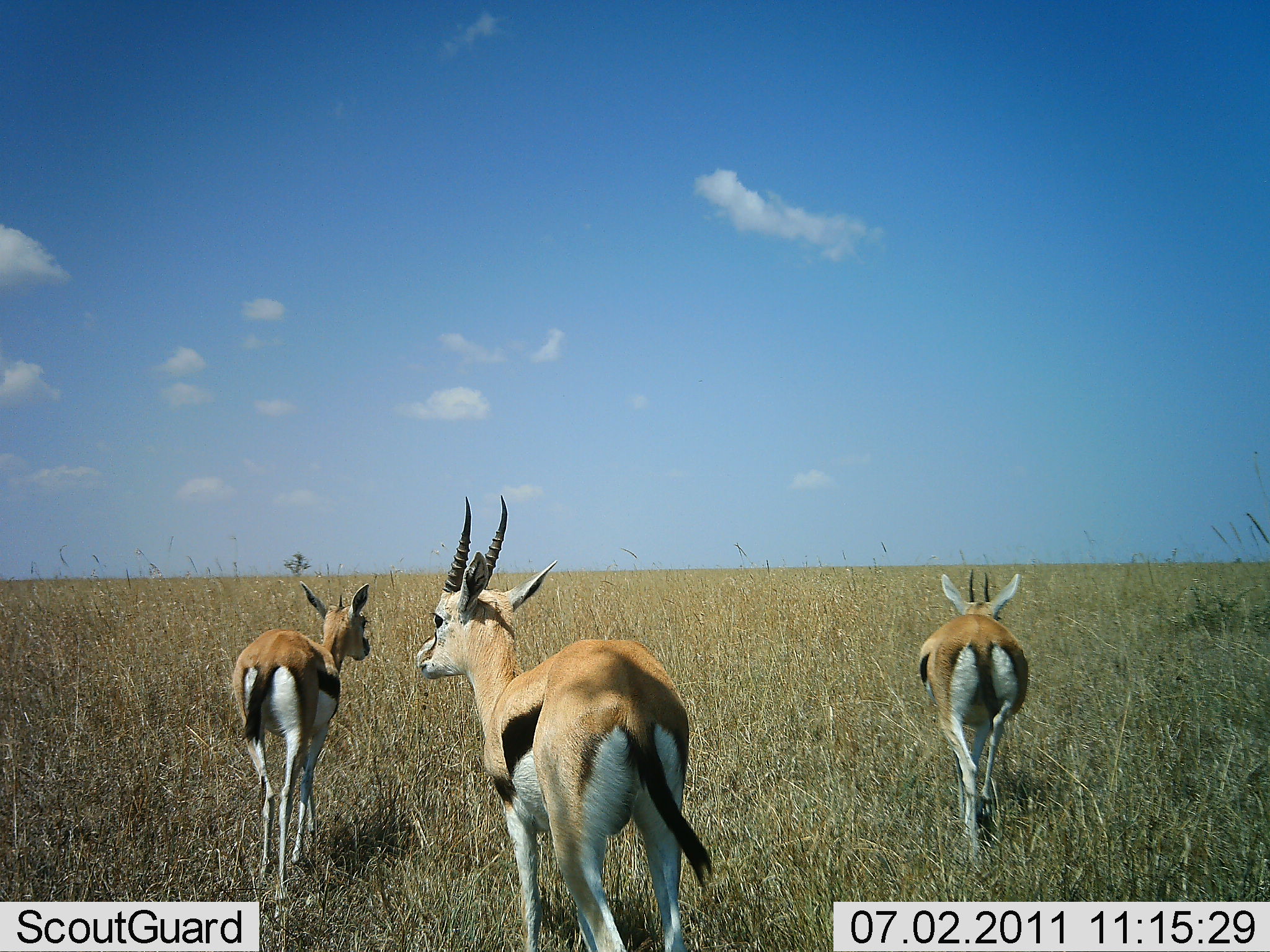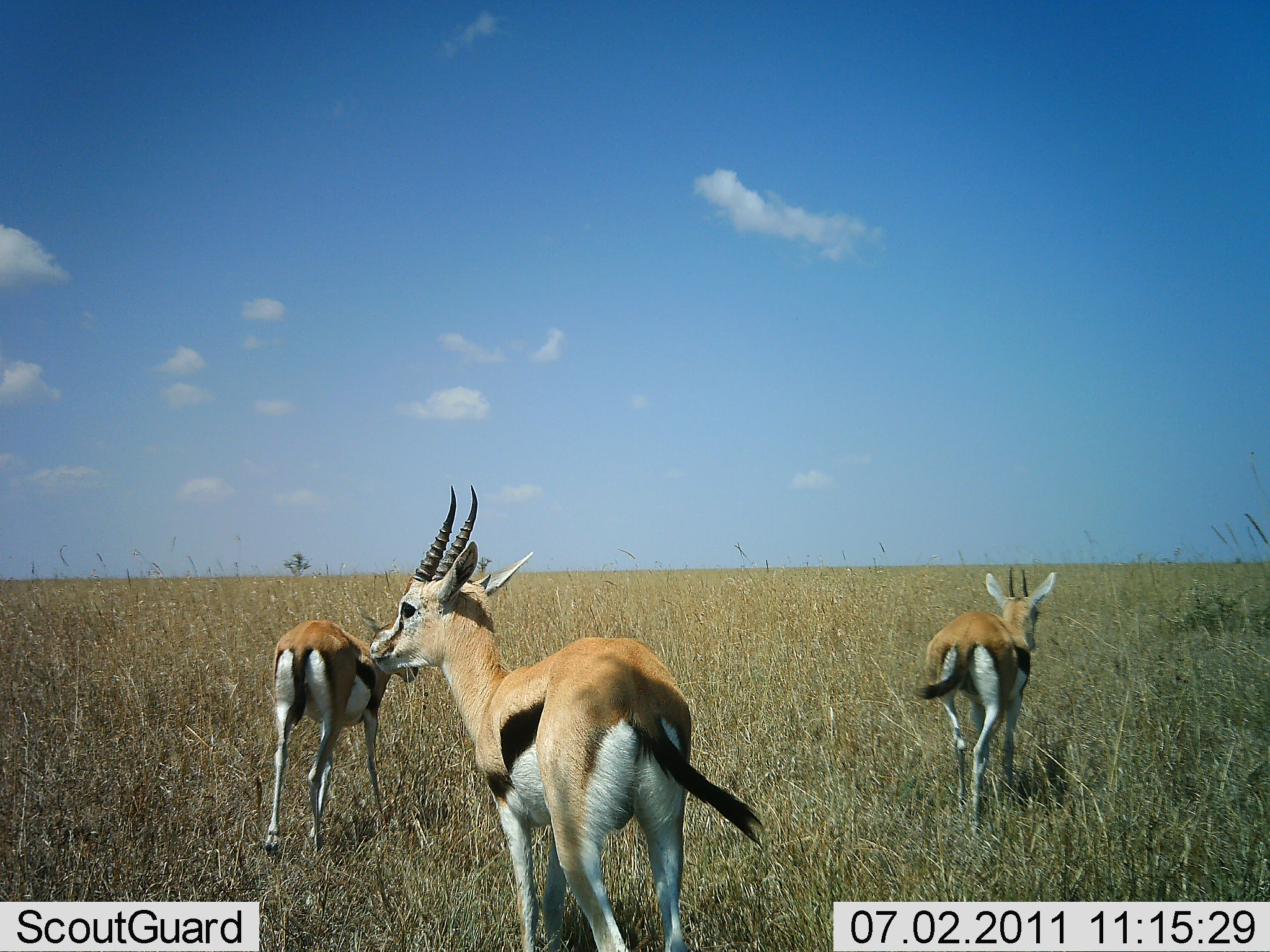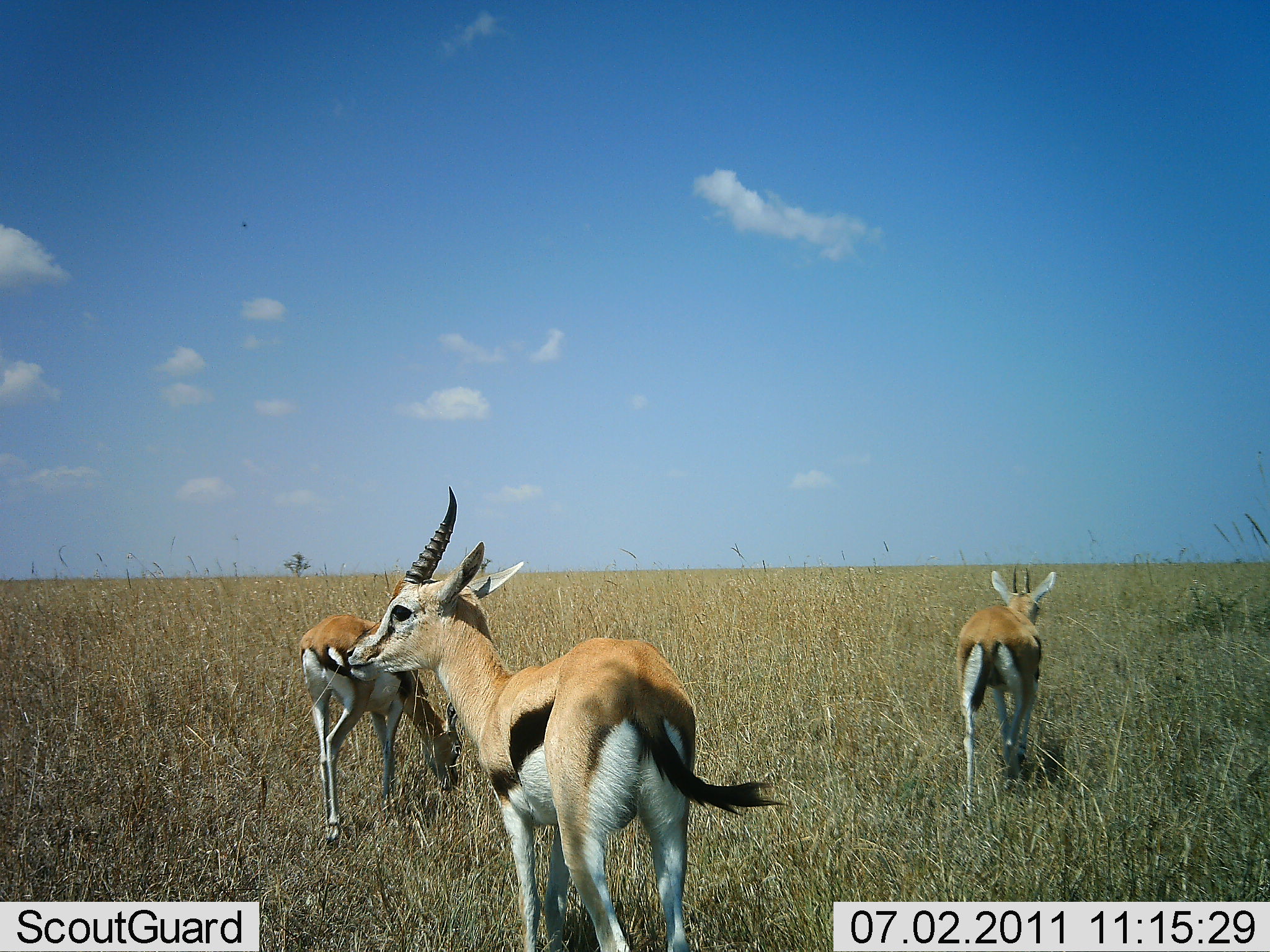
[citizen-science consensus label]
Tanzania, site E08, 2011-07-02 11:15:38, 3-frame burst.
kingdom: Animalia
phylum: Chordata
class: Mammalia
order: Artiodactyla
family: Bovidae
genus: Eudorcas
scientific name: Eudorcas thomsonii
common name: thomson's gazelle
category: gazellethomsons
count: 3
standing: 45%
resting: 0%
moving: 91%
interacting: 0%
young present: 0%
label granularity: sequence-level